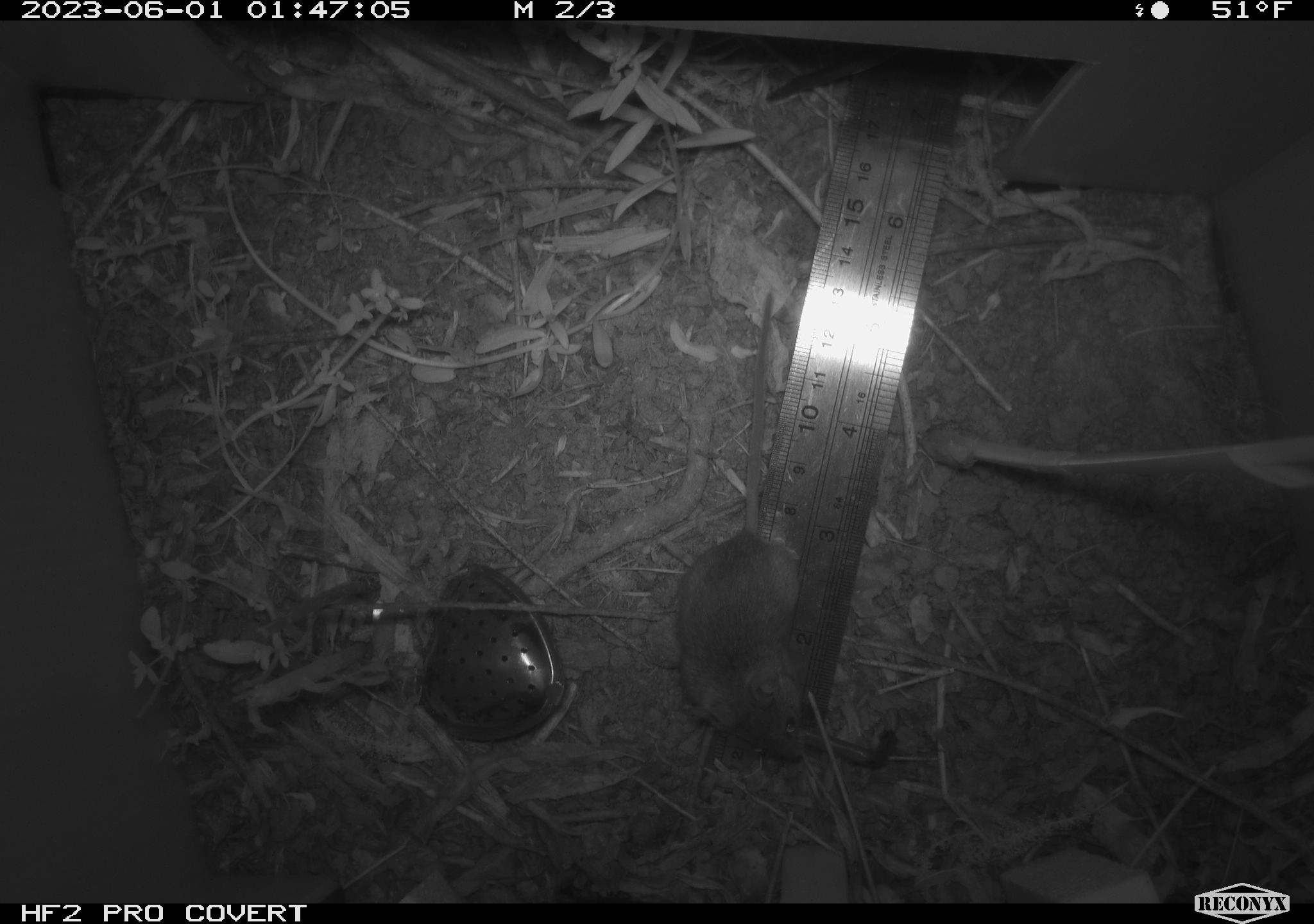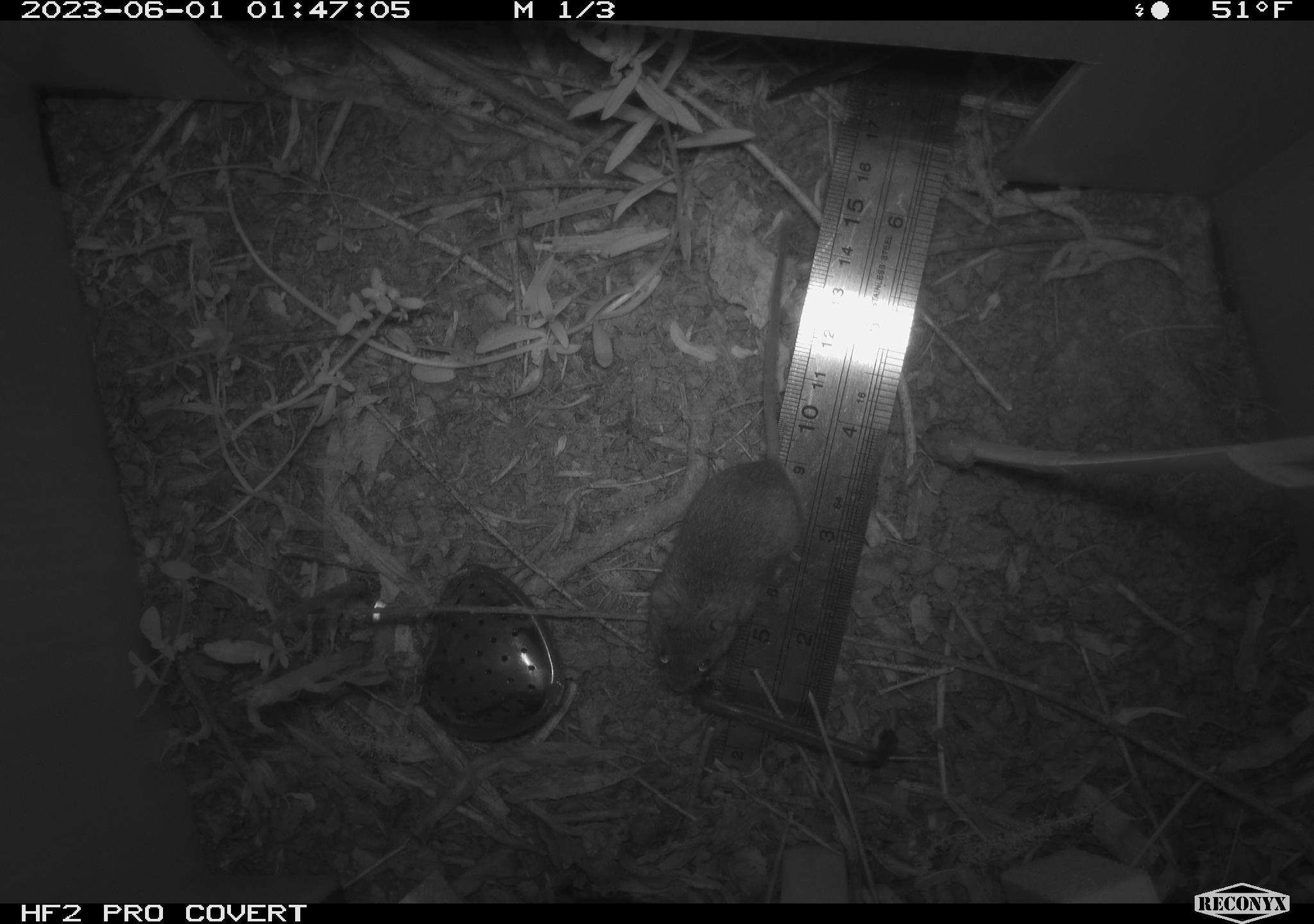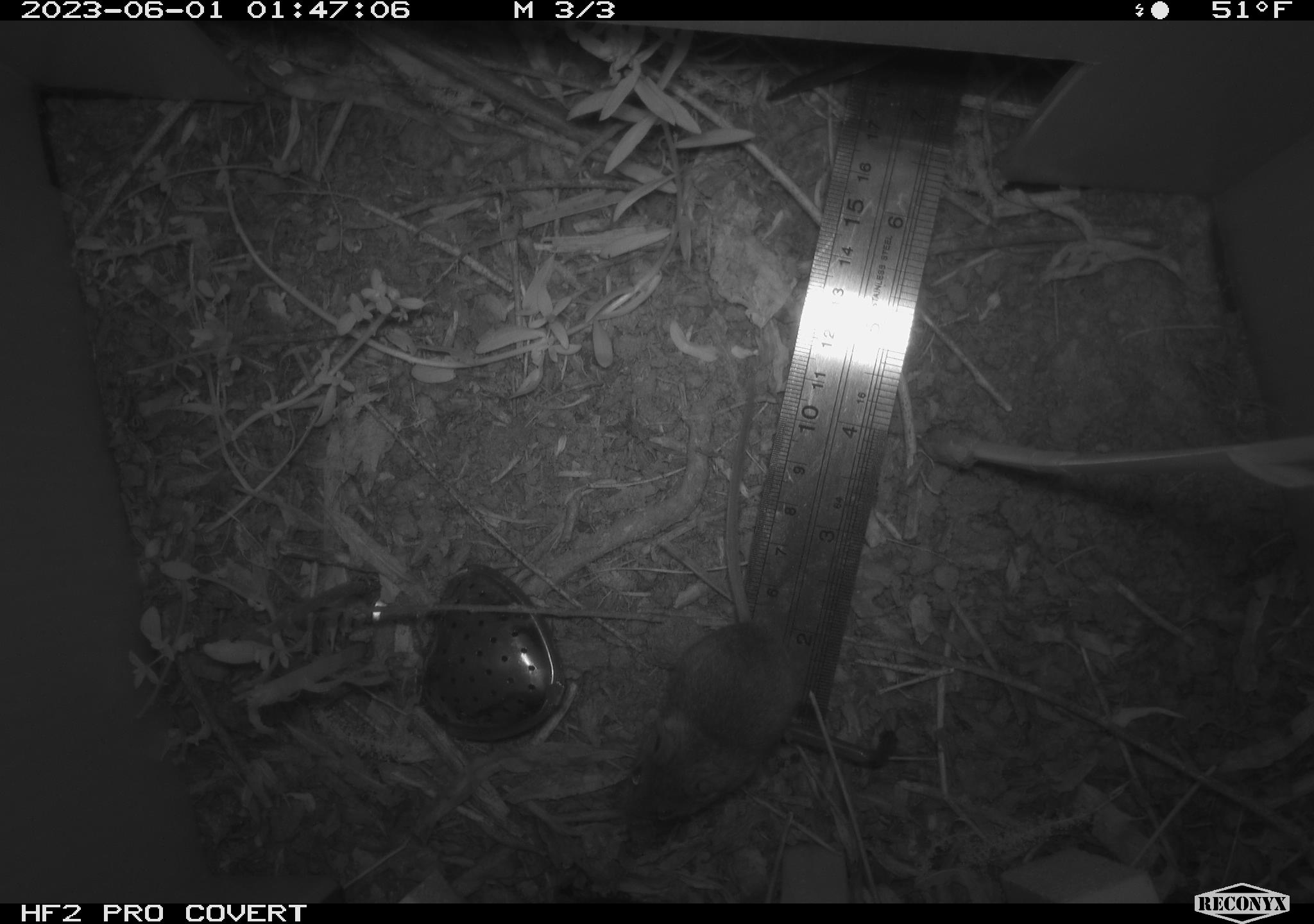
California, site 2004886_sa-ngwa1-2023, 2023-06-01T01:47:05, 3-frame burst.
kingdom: Animalia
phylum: Chordata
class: Mammalia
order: Rodentia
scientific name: Rodentia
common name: mouse species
Mouse species (Rodentia).